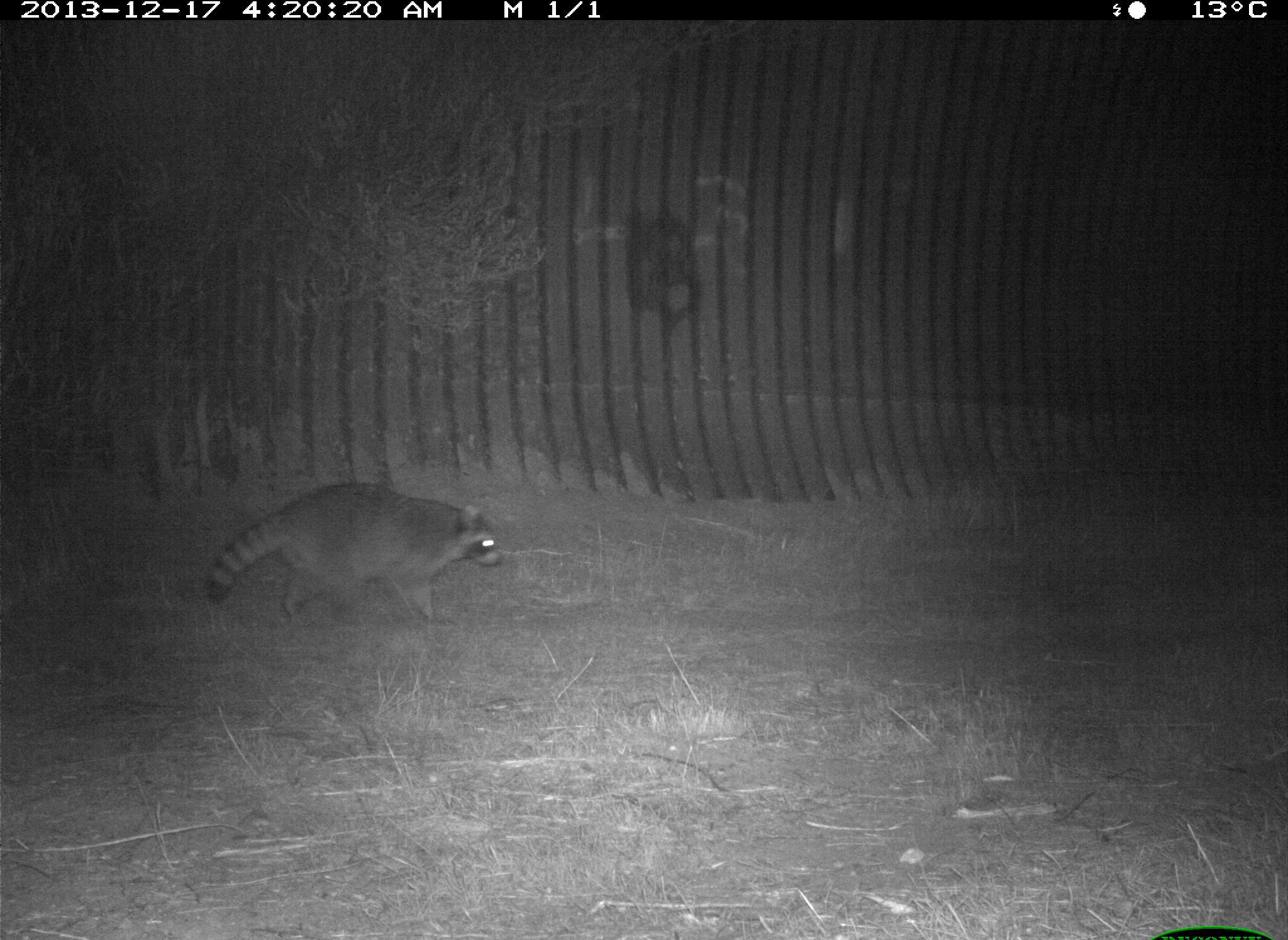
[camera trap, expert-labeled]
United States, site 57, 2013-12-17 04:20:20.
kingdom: Animalia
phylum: Chordata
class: Mammalia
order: Carnivora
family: Procyonidae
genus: Procyon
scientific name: Procyon lotor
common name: raccoon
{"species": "raccoon (Procyon lotor)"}